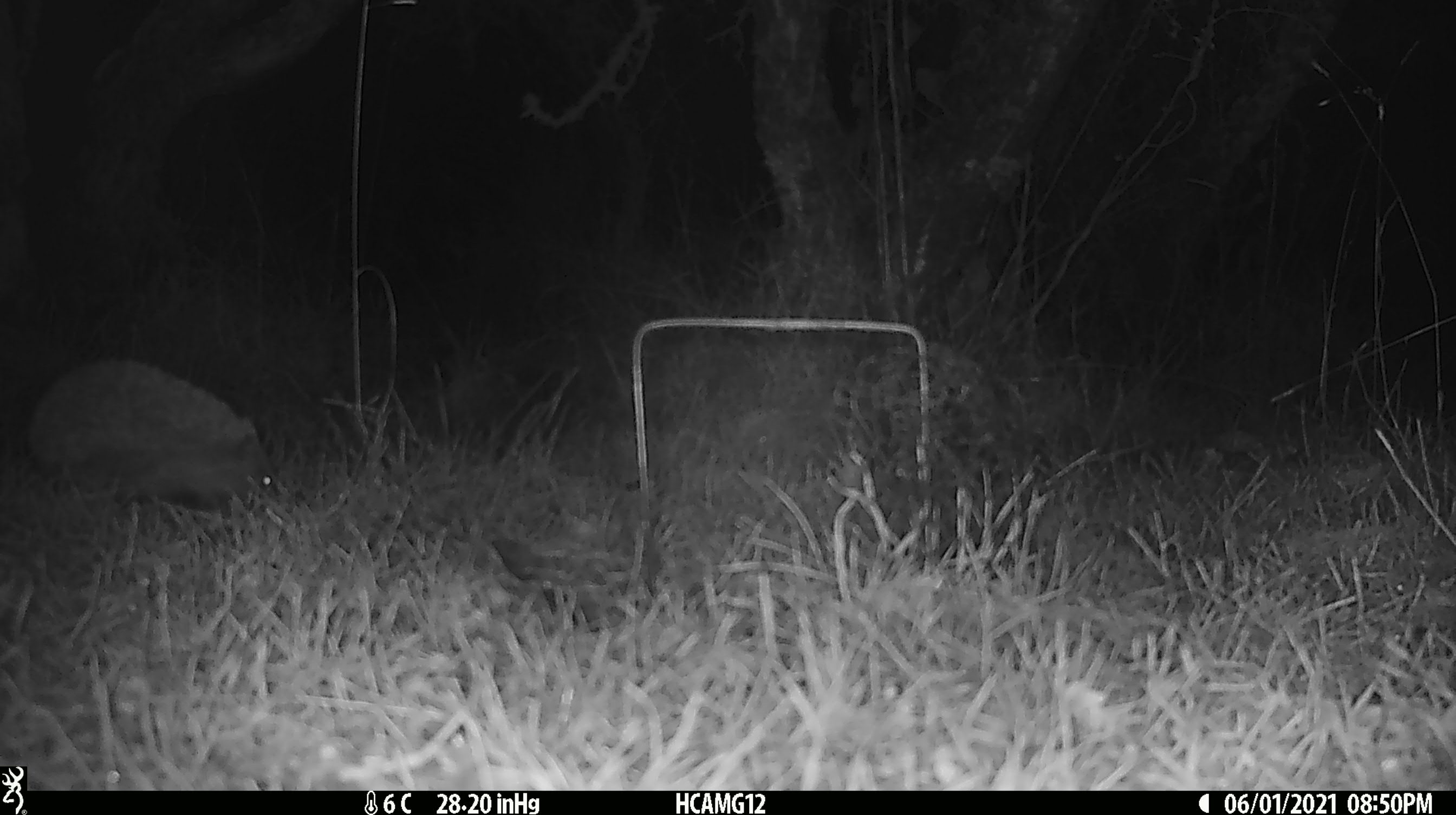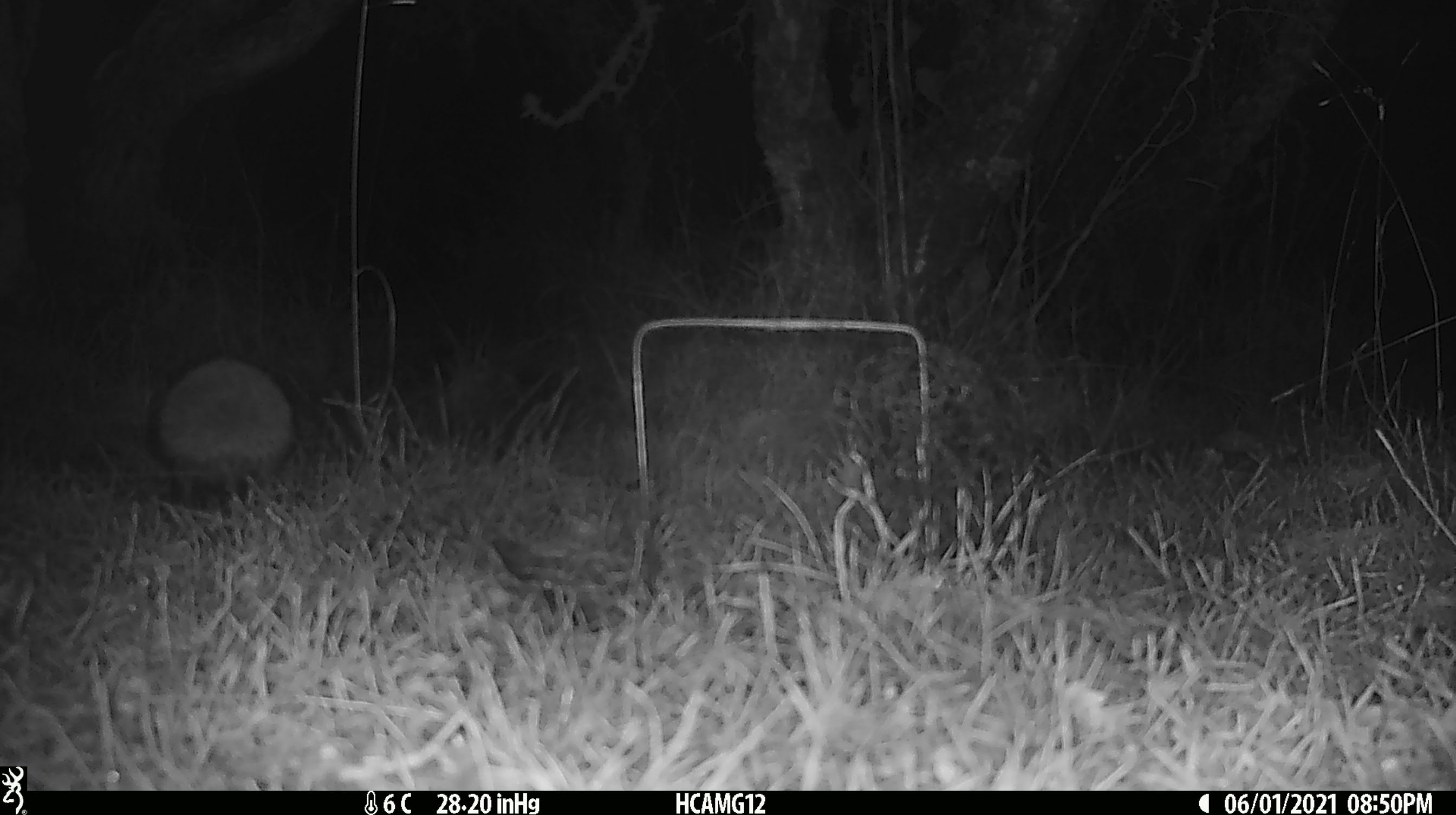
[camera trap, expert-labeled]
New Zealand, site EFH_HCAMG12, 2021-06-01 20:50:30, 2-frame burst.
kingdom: Animalia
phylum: Chordata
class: Mammalia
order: Eulipotyphla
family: Erinaceidae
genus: Erinaceus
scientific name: Erinaceus europaeus europaeus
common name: european hedgehog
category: hedgehog